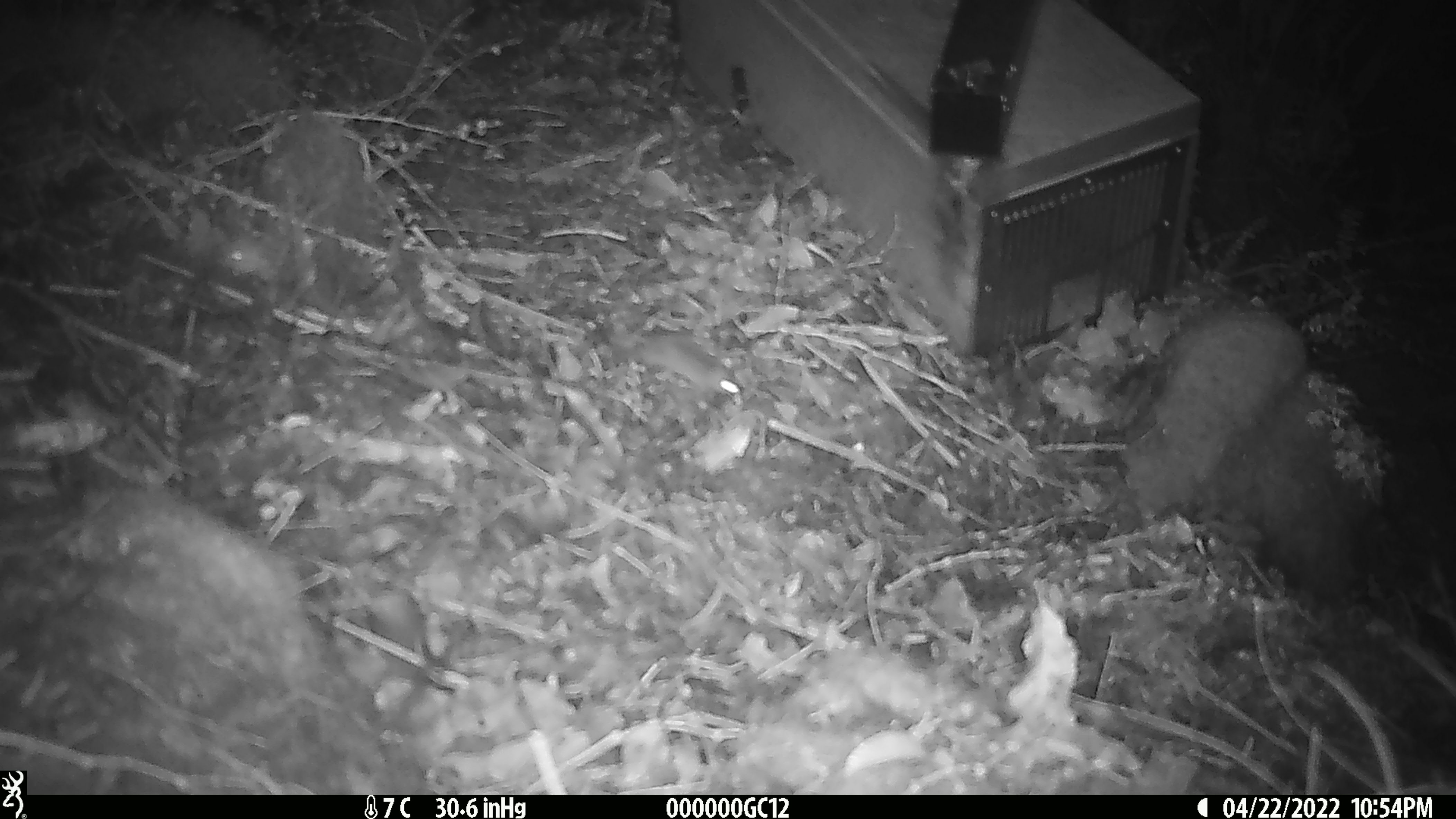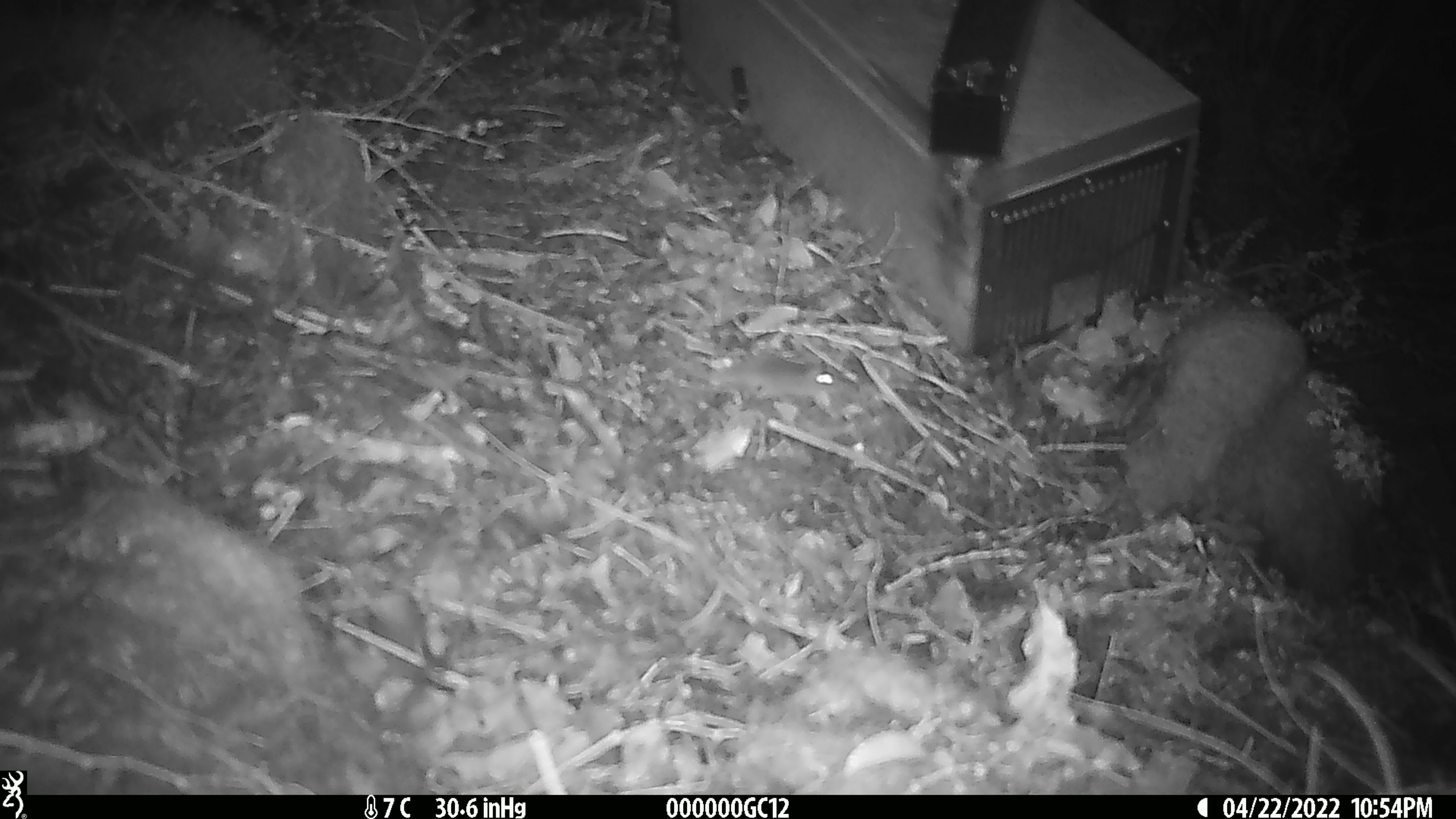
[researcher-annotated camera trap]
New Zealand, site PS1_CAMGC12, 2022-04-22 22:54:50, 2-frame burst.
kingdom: Animalia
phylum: Chordata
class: Mammalia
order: Rodentia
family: Muridae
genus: Mus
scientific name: Mus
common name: mouse